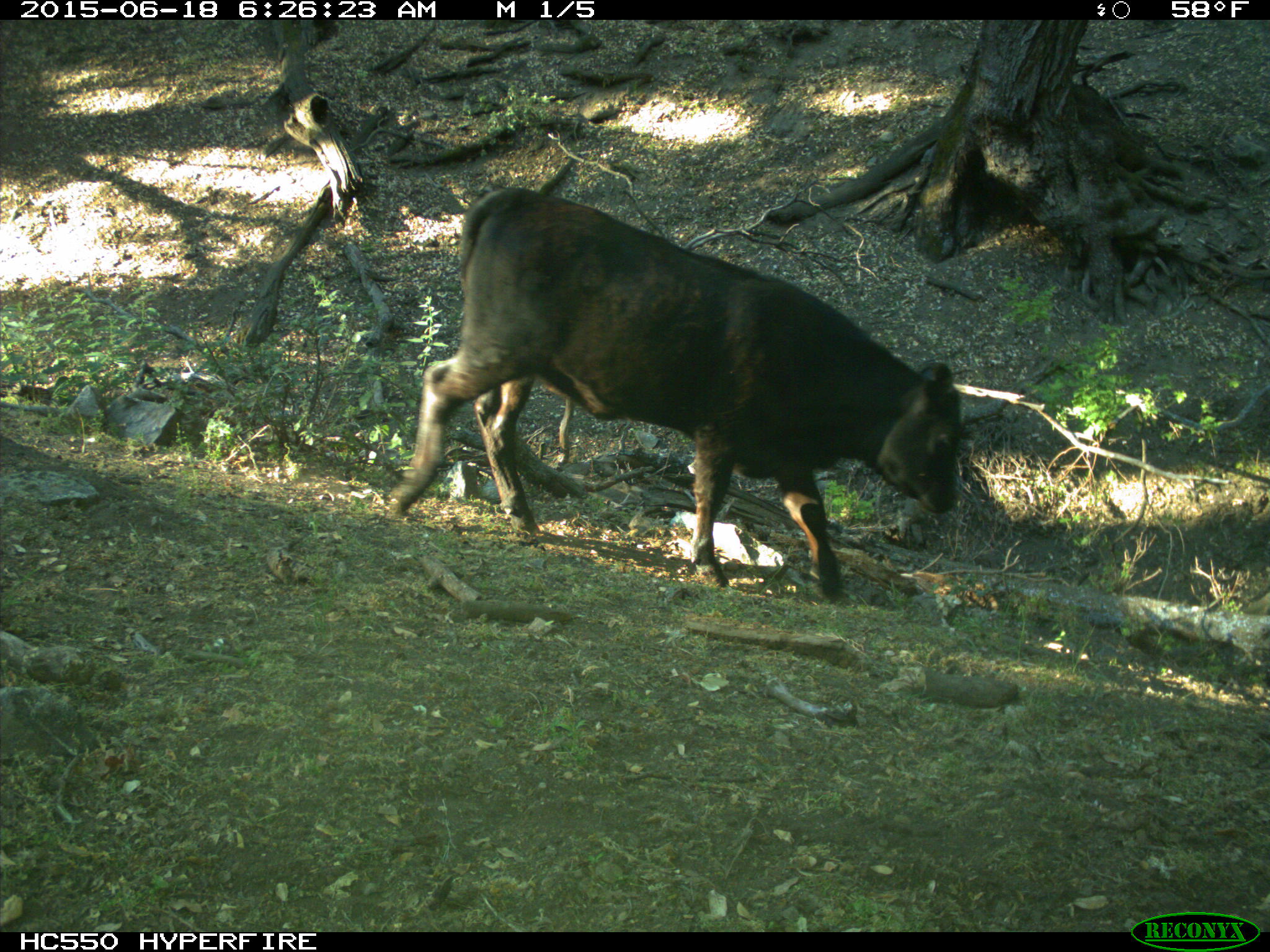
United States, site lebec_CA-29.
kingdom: Animalia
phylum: Chordata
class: Mammalia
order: Artiodactyla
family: Bovidae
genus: Bos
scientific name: Bos taurus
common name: domestic cow